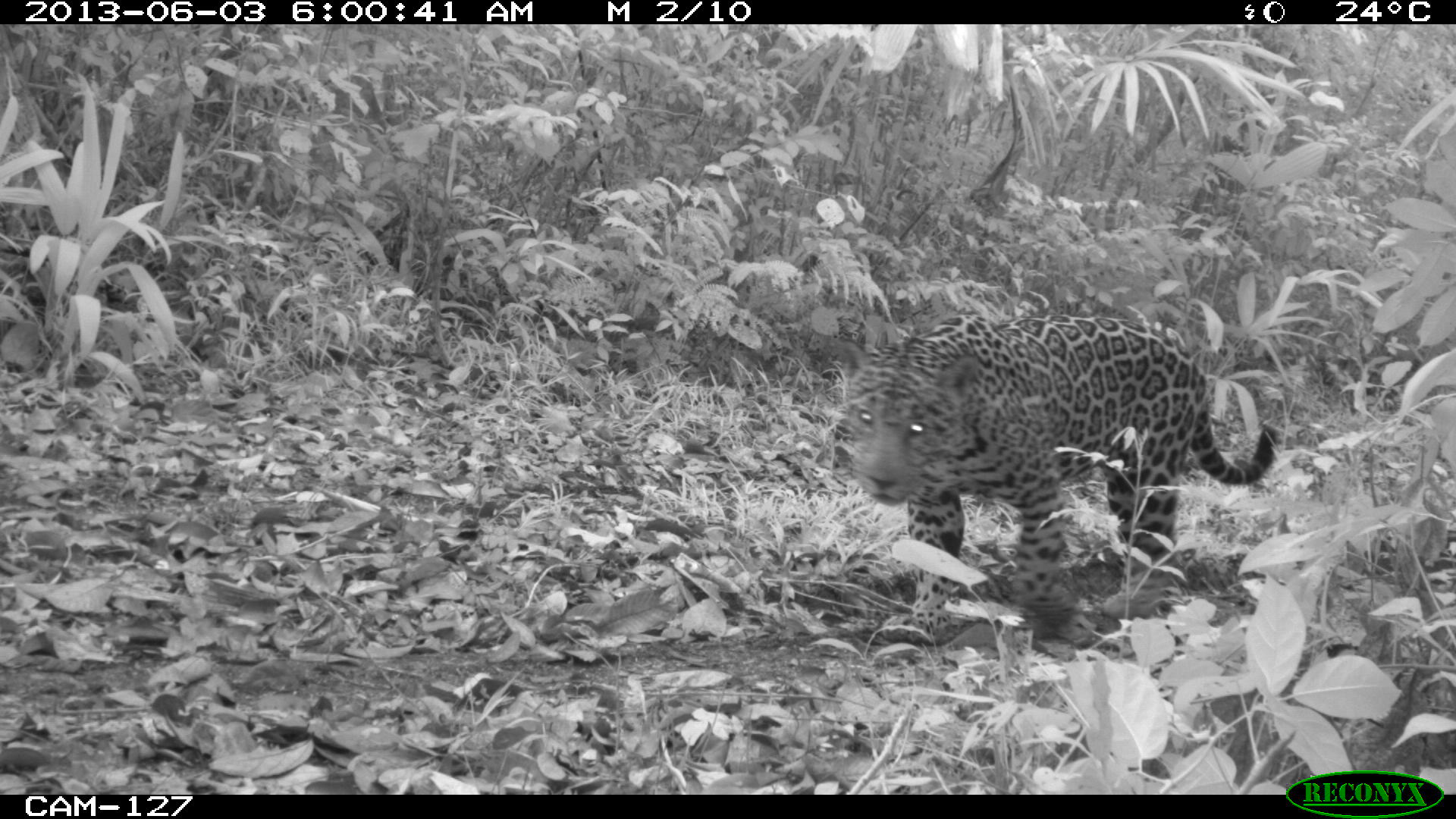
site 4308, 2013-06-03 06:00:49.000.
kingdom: Animalia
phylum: Chordata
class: Mammalia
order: Carnivora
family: Felidae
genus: Panthera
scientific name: Panthera onca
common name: jaguar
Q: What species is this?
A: Panthera onca (jaguar).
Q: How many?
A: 1.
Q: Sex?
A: Male.